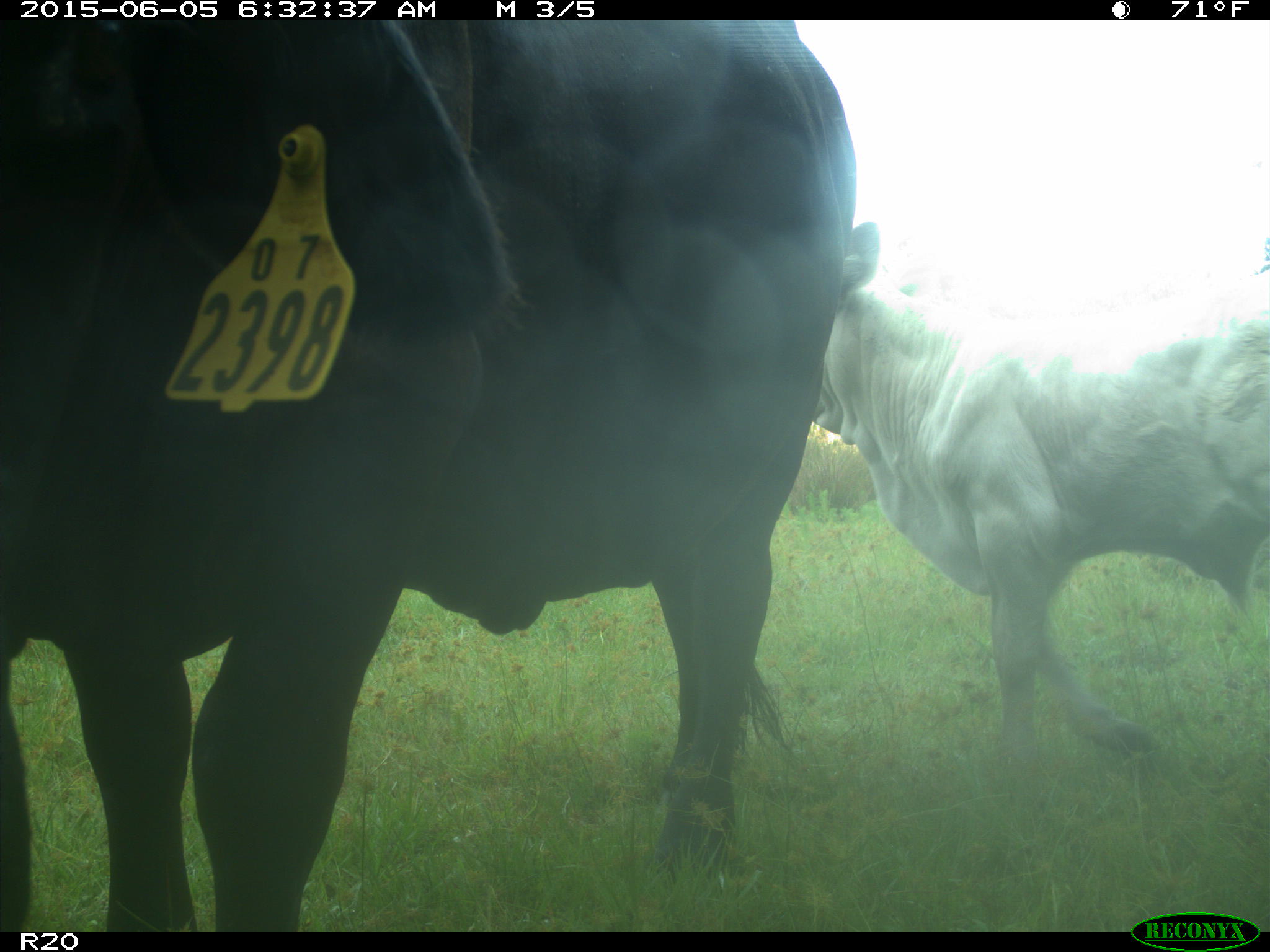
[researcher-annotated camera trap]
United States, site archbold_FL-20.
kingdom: Animalia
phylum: Chordata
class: Mammalia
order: Artiodactyla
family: Bovidae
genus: Bos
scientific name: Bos taurus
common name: domestic cow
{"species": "Bos taurus (domestic cow)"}